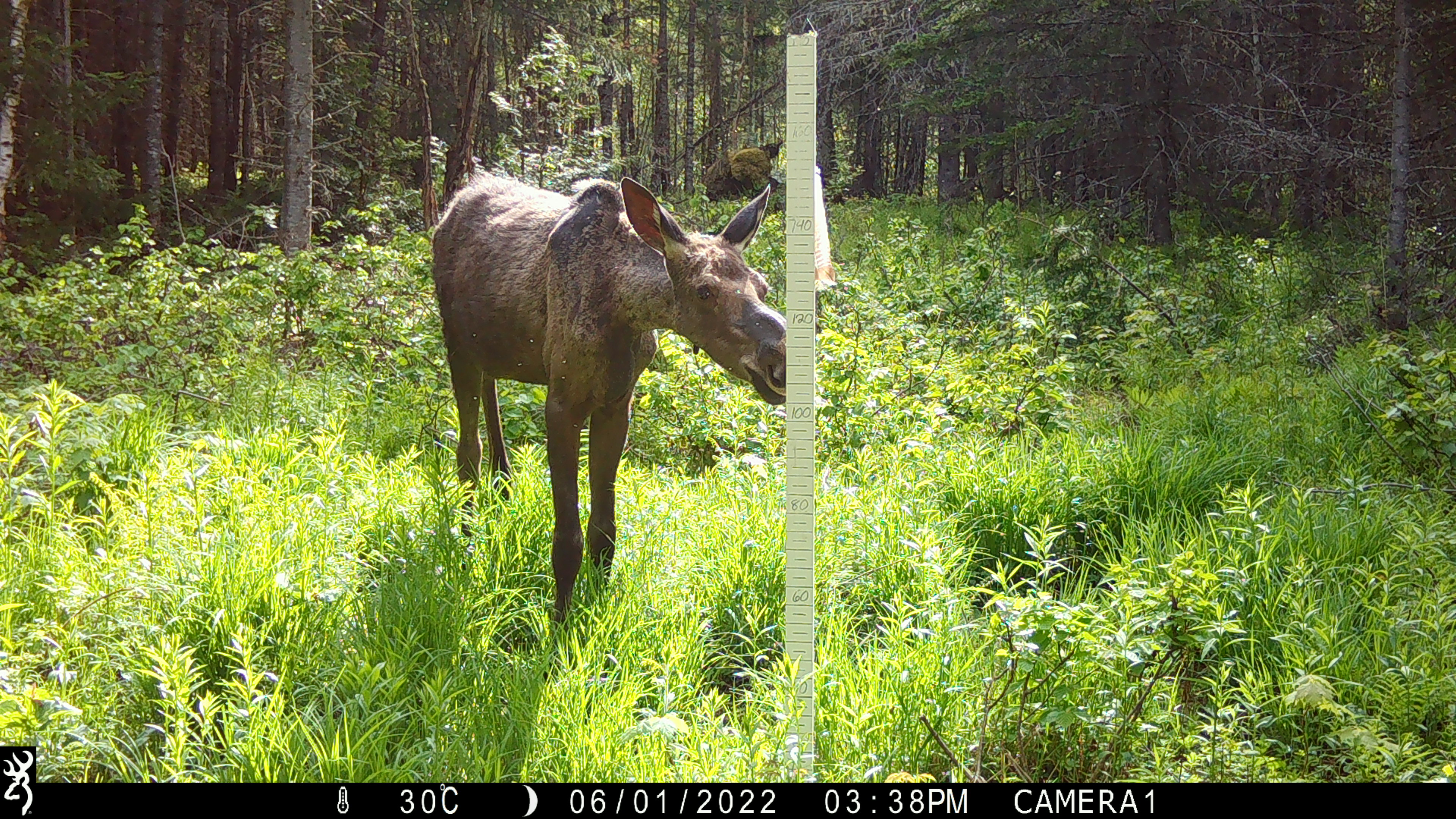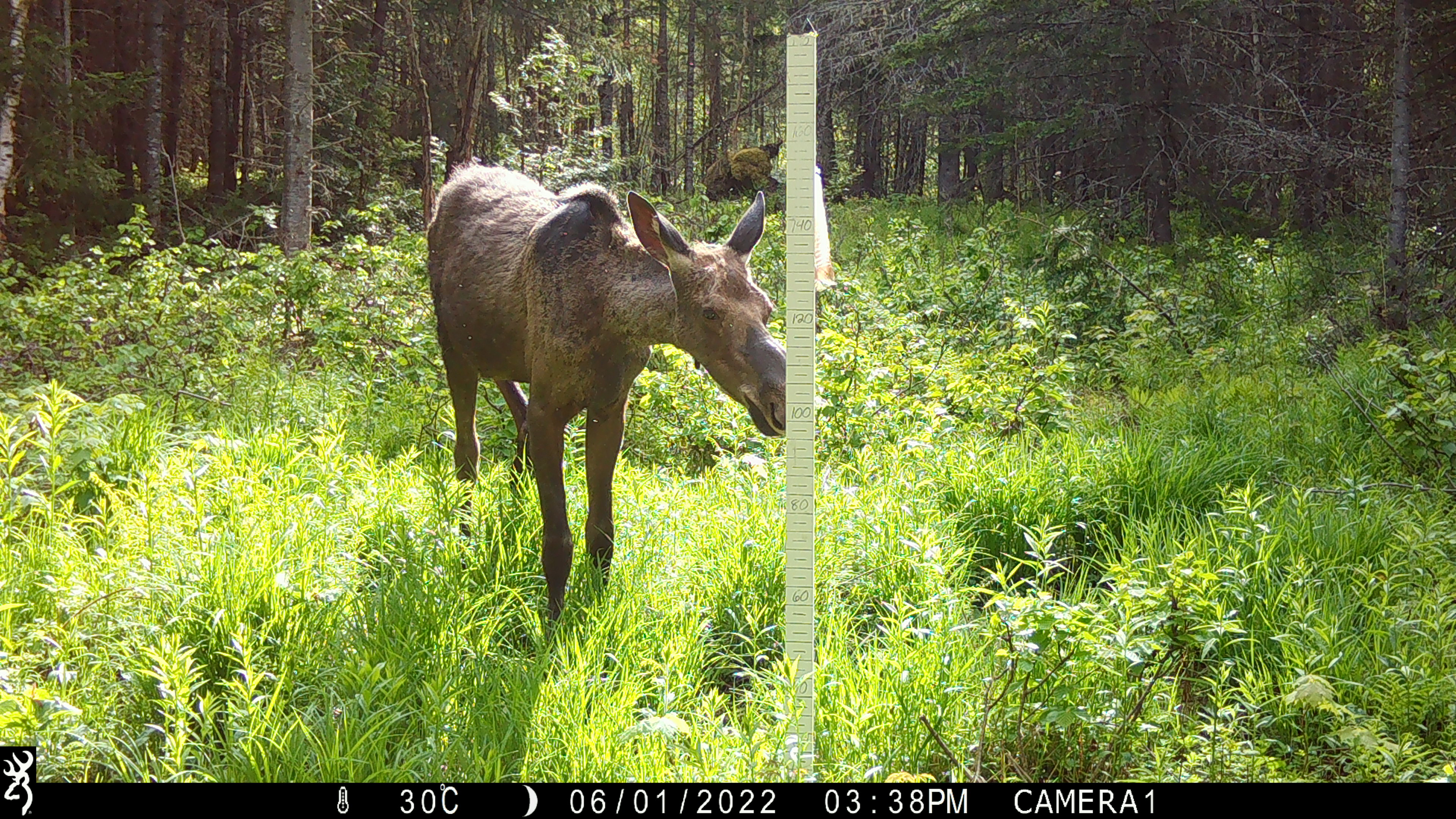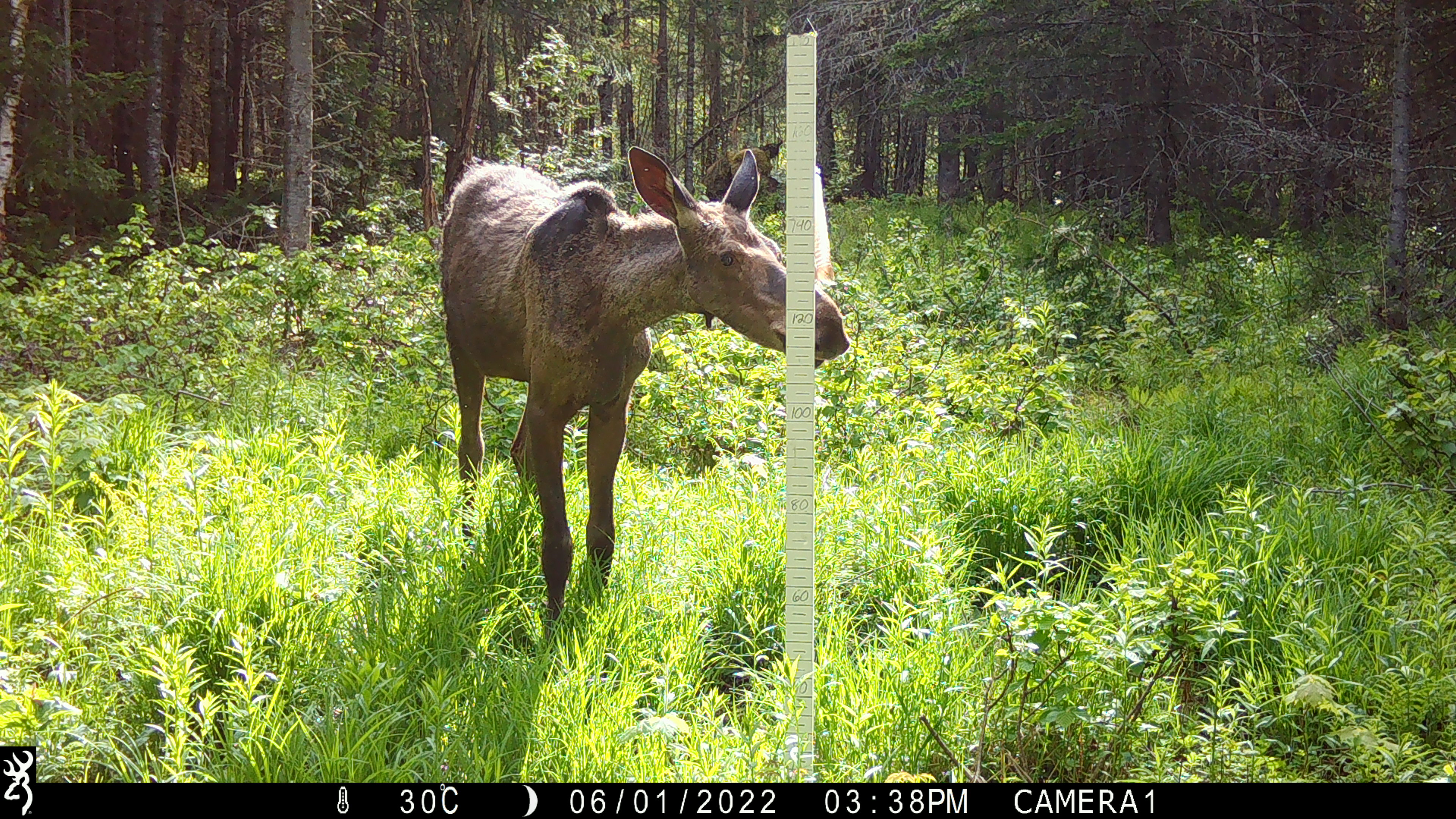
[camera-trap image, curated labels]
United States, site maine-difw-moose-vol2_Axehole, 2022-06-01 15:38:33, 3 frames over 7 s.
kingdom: Animalia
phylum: Chordata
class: Mammalia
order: Artiodactyla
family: Cervidae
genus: Alces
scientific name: Alces alces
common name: moose